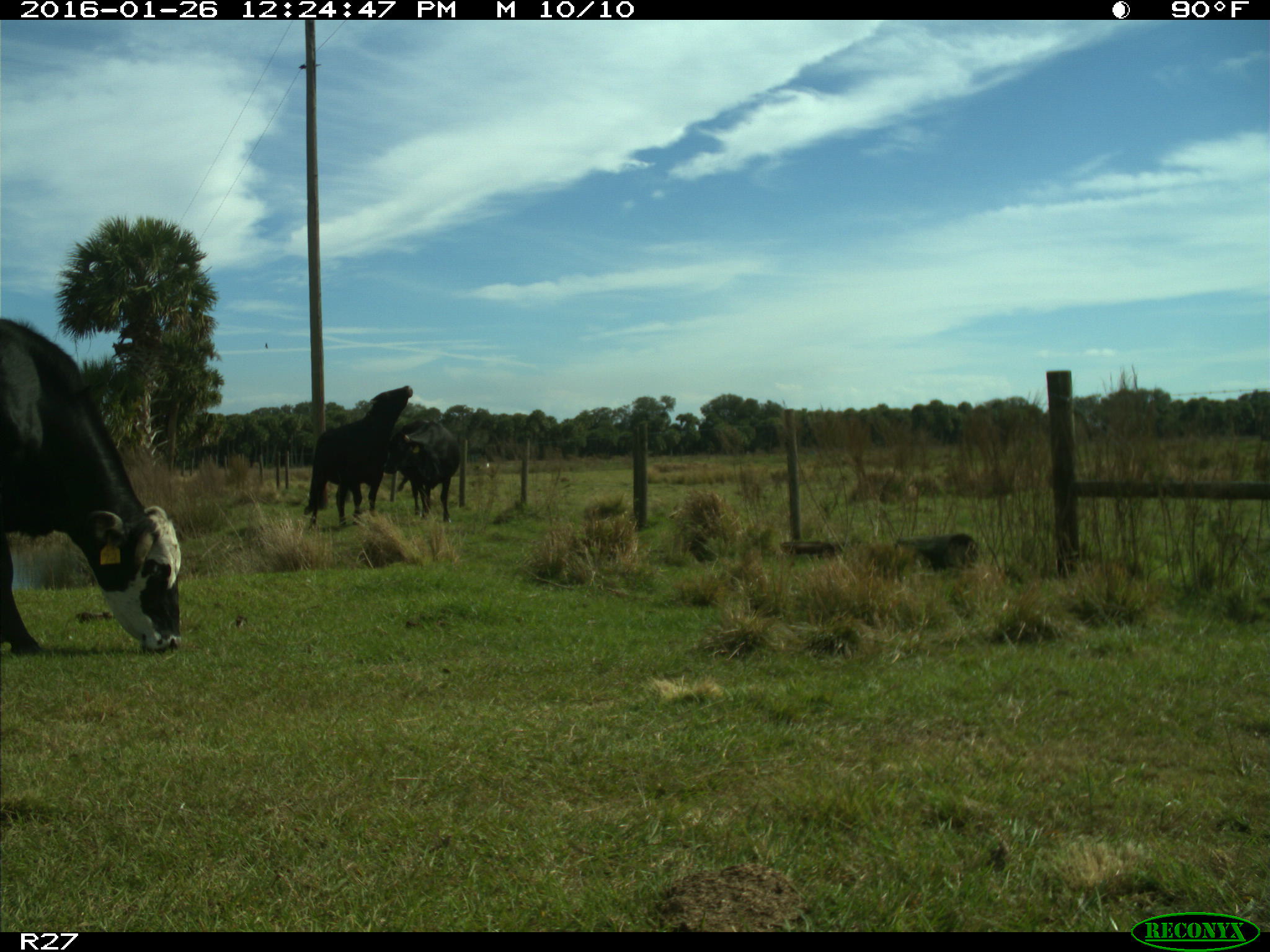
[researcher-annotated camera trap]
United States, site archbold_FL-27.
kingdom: Animalia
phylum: Chordata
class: Mammalia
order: Artiodactyla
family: Bovidae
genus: Bos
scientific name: Bos taurus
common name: domestic cow